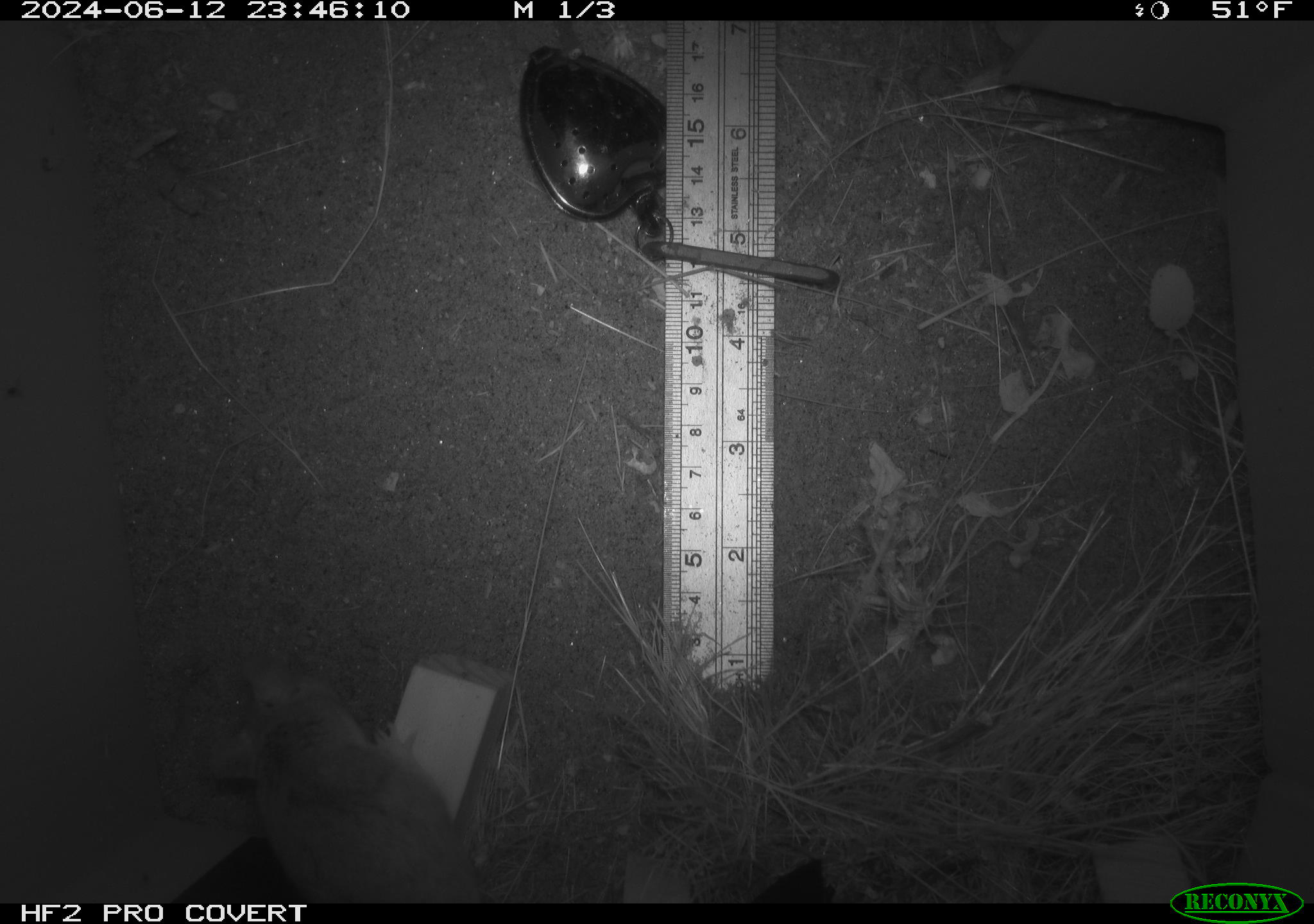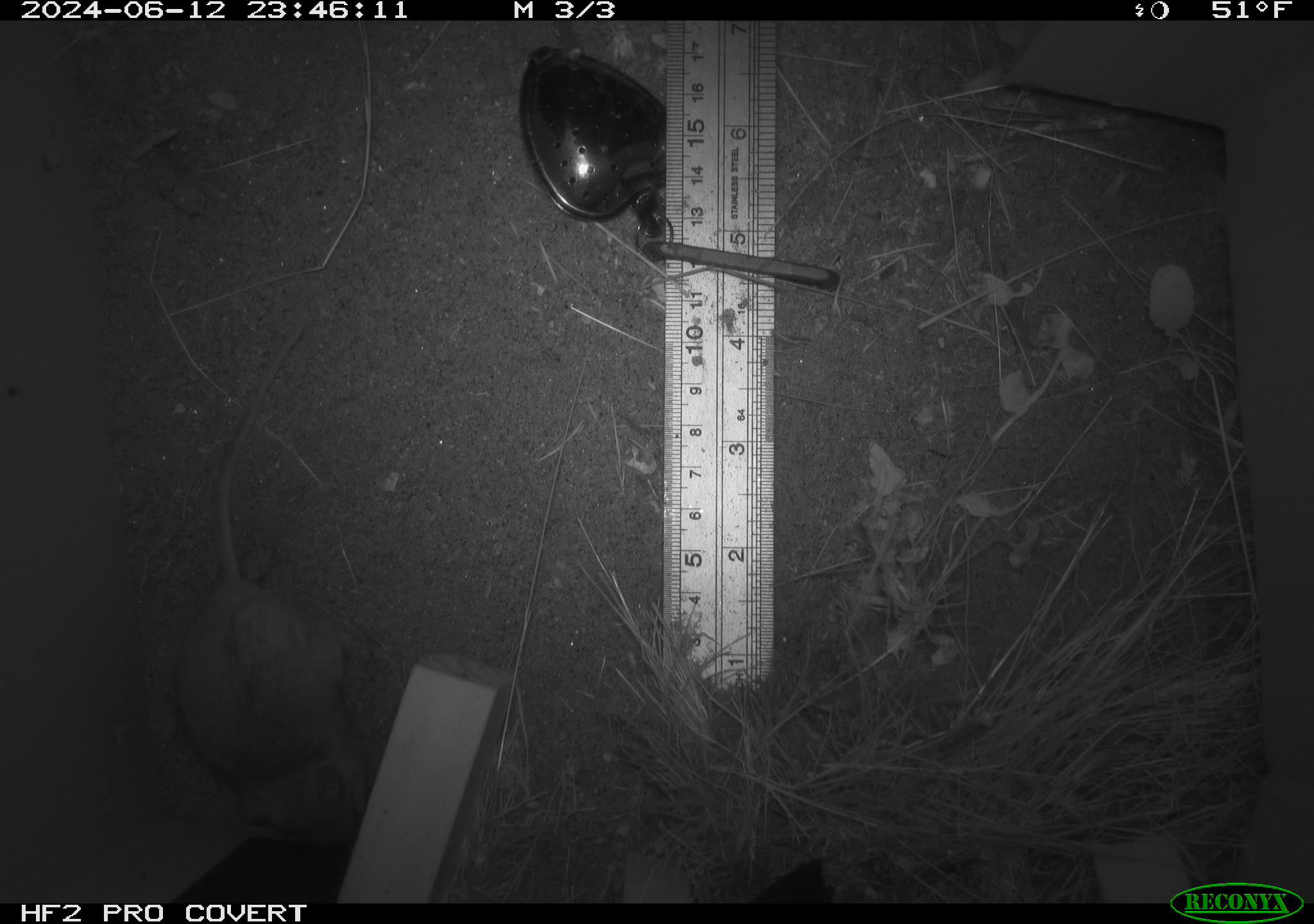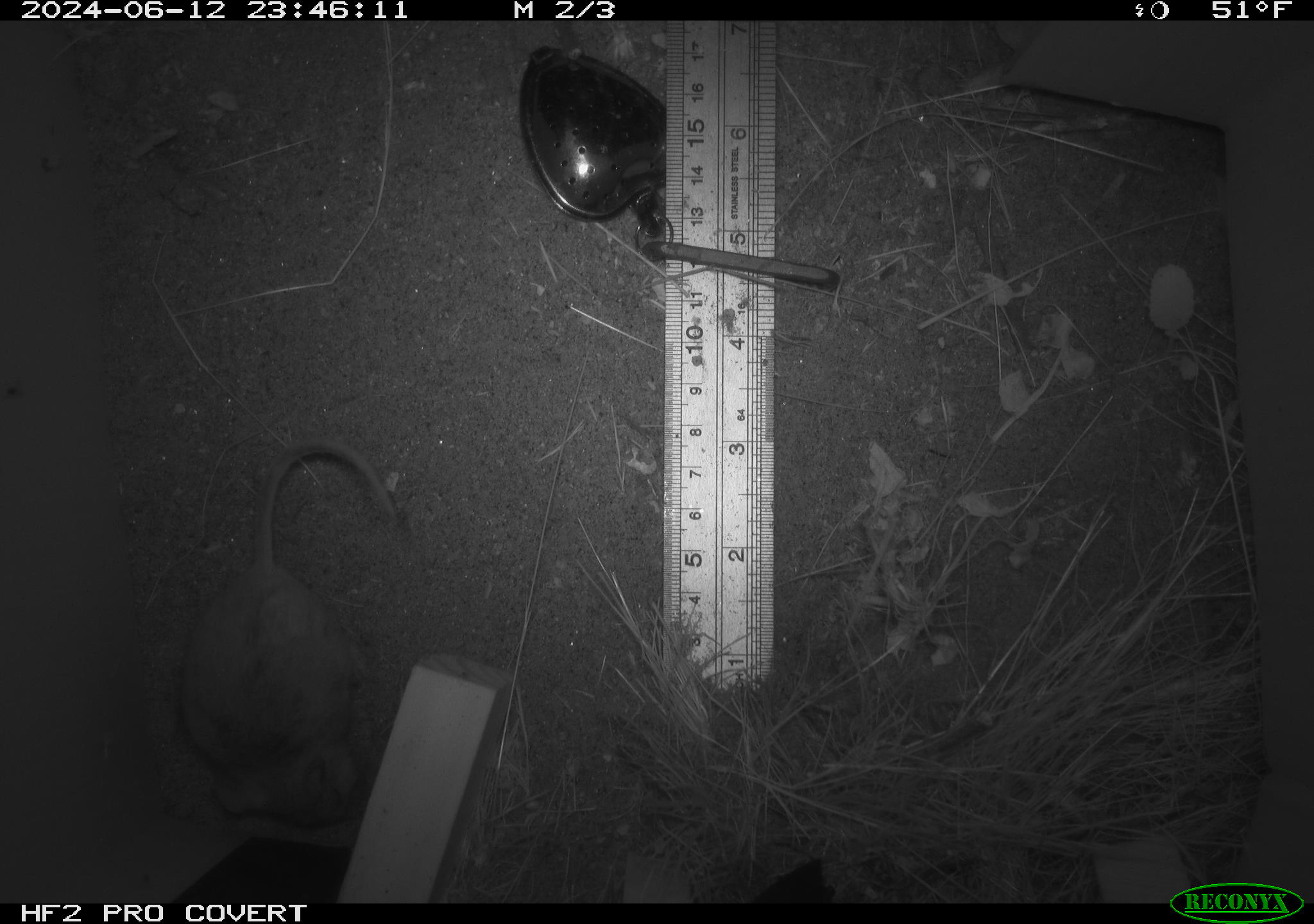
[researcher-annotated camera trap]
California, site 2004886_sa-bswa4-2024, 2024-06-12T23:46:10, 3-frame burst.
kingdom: Animalia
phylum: Chordata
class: Mammalia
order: Rodentia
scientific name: Rodentia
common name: rodent